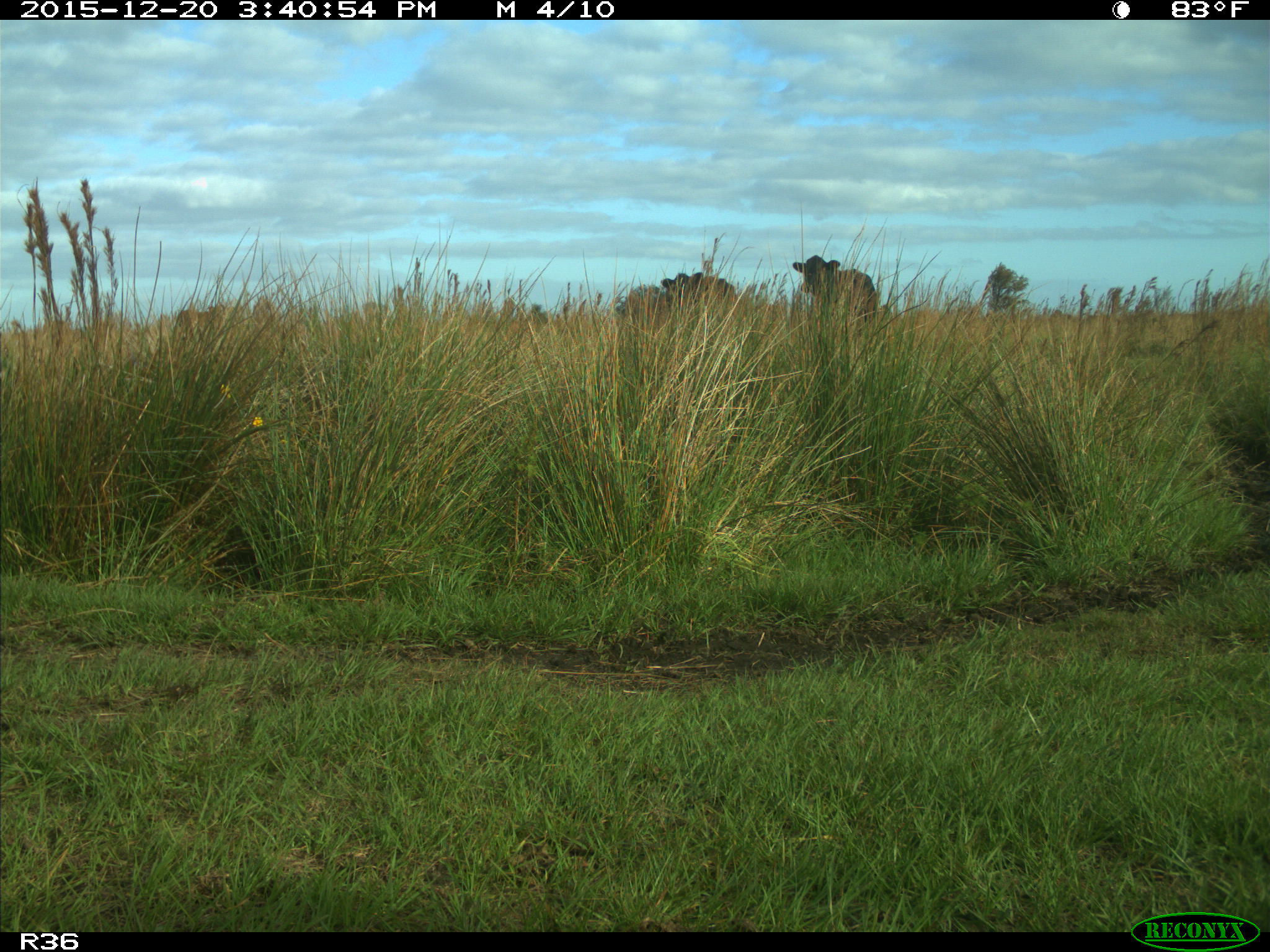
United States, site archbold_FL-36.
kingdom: Animalia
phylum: Chordata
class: Mammalia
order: Artiodactyla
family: Bovidae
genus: Bos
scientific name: Bos taurus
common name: domestic cow